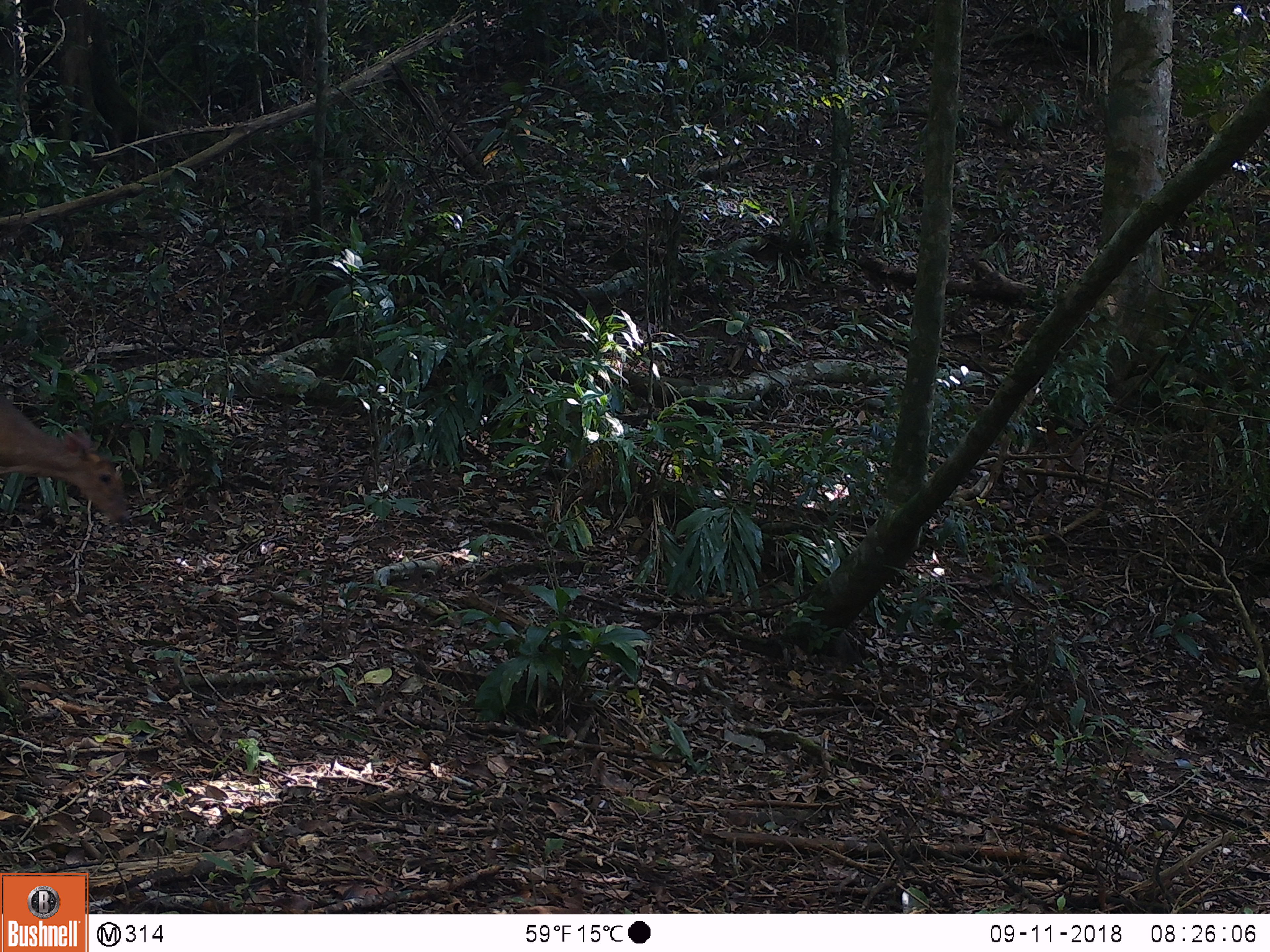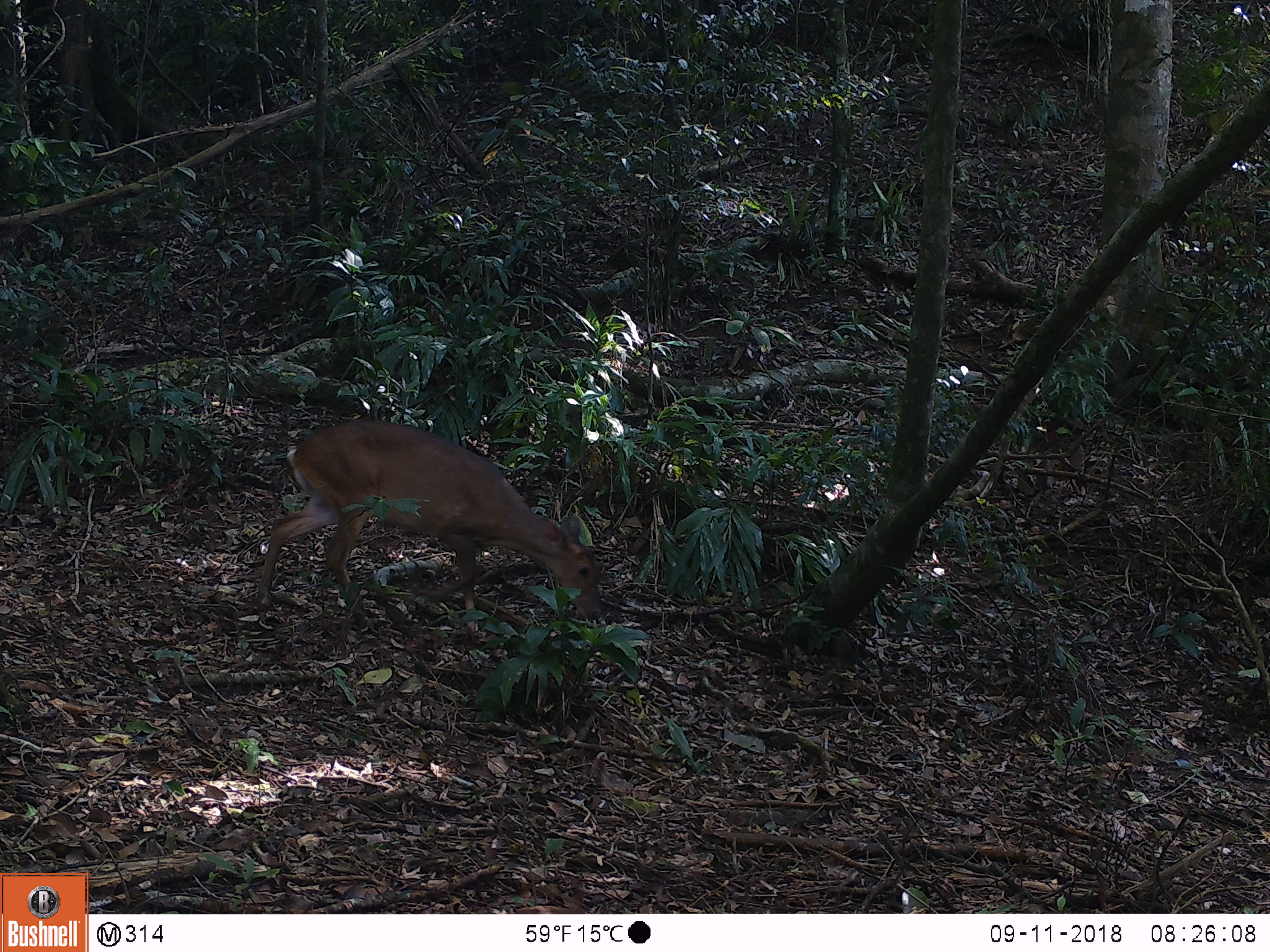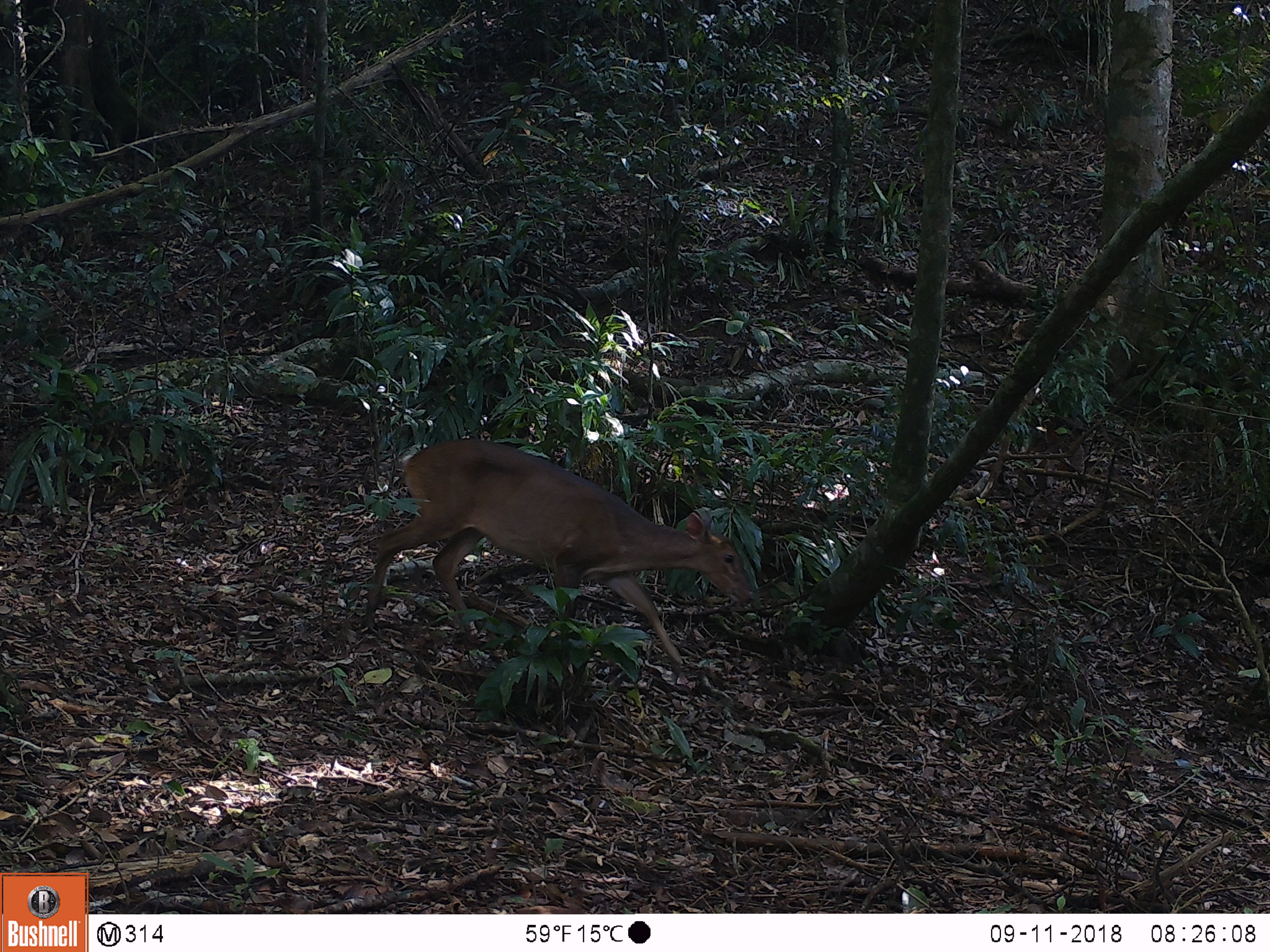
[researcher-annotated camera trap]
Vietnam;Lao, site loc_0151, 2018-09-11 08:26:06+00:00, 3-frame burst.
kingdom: Animalia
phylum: Chordata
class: Mammalia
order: Artiodactyla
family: Cervidae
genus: Muntiacus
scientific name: Muntiacus vuquangensis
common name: large-antlered muntjac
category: large antlered muntjac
Large antlered muntjac (large-antlered muntjac) (Muntiacus vuquangensis). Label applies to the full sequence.